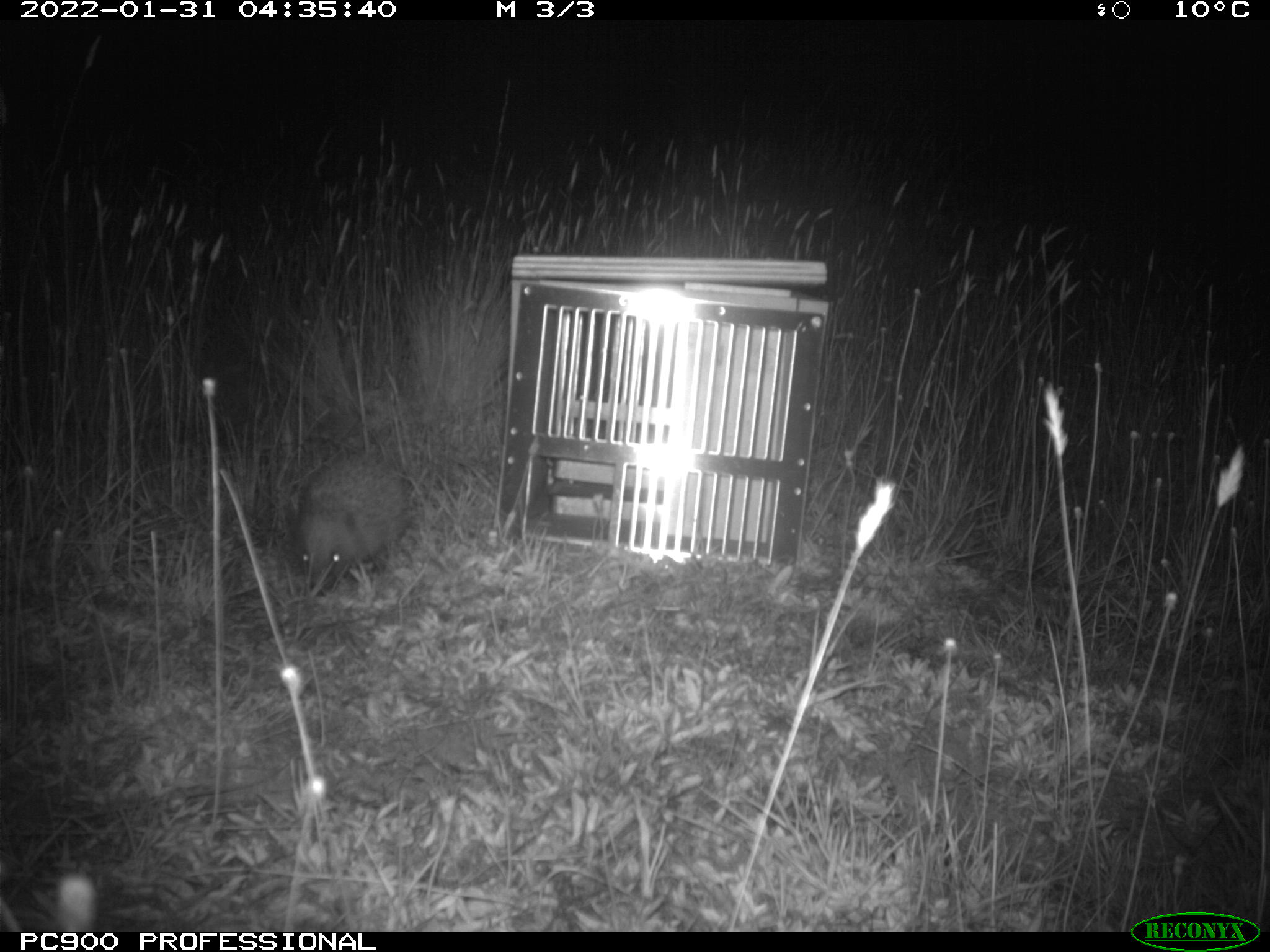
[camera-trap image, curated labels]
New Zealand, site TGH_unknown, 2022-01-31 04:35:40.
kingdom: Animalia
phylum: Chordata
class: Mammalia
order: Eulipotyphla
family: Erinaceidae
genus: Erinaceus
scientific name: Erinaceus europaeus europaeus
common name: european hedgehog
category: hedgehog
Hedgehog (european hedgehog) (Erinaceus europaeus europaeus).